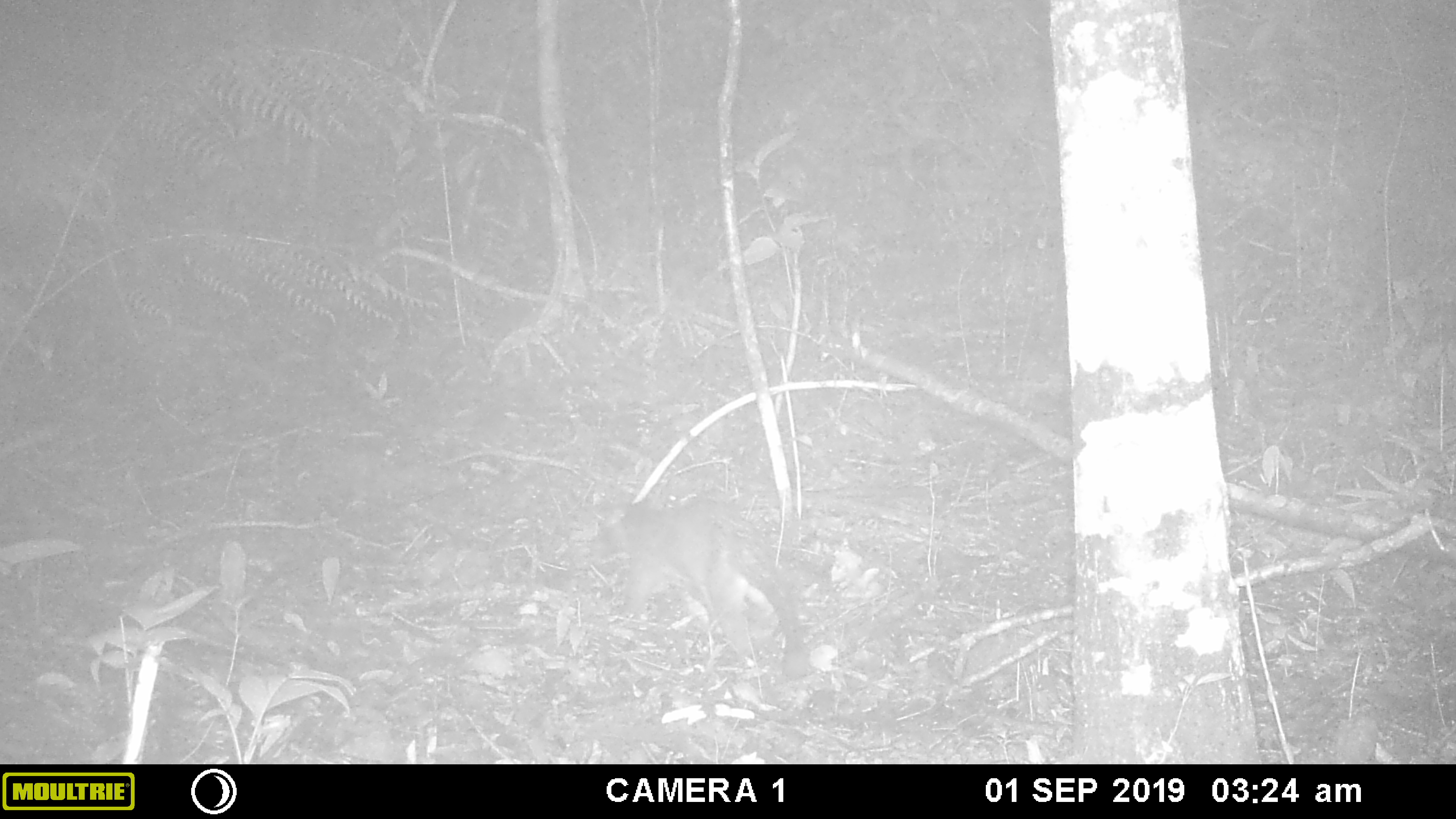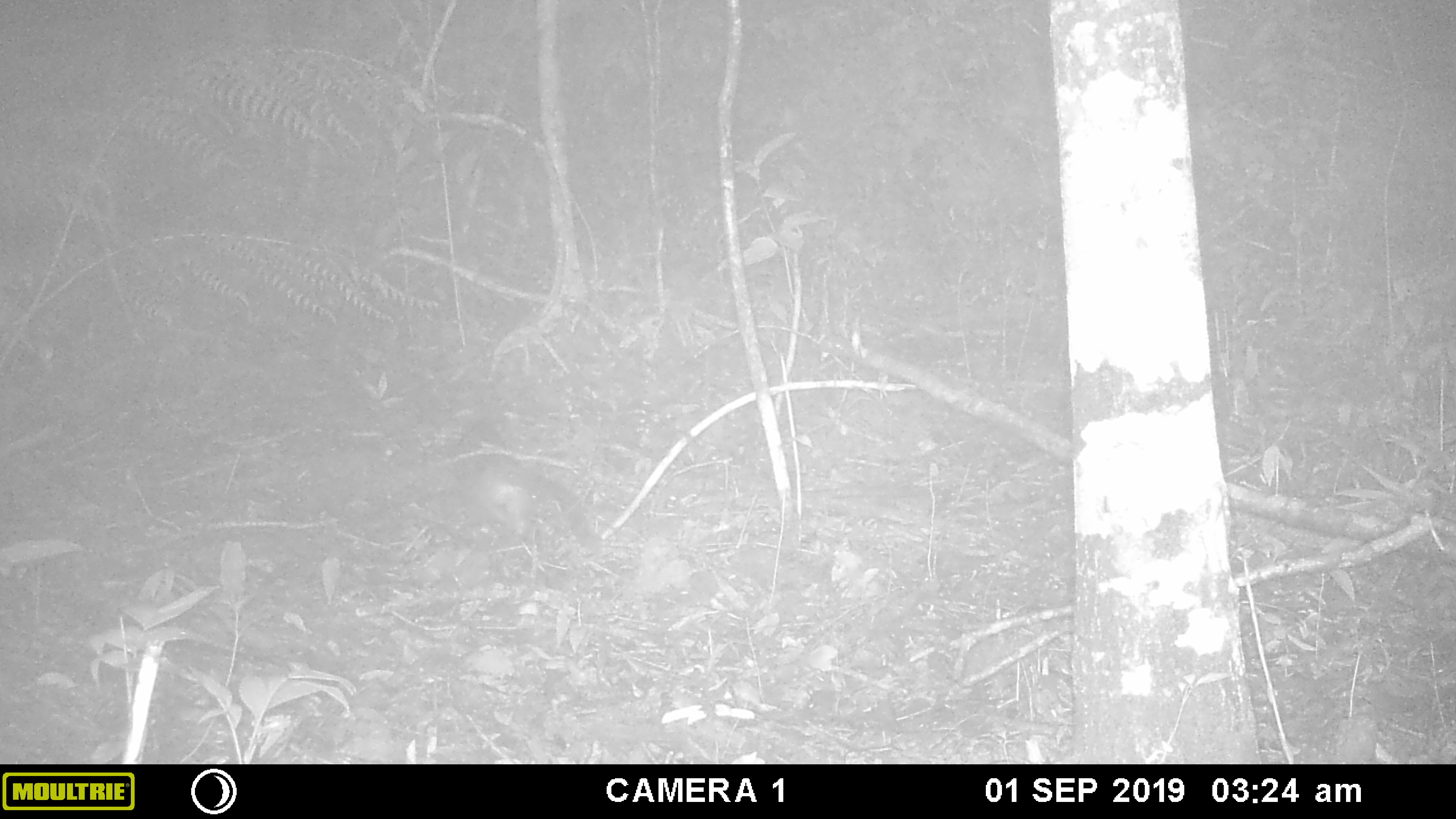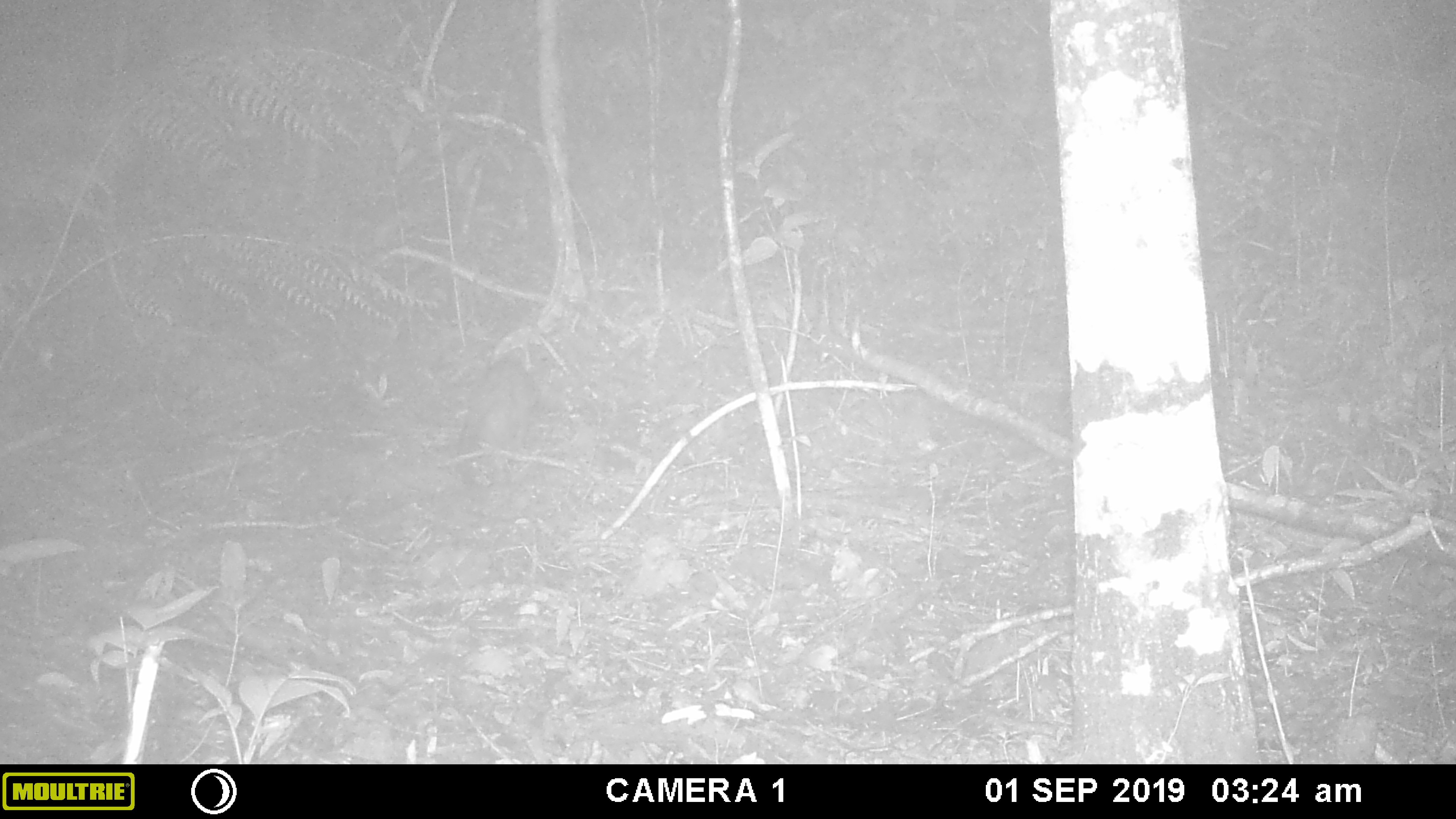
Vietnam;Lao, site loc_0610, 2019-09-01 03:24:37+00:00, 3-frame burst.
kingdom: Animalia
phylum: Chordata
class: Mammalia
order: Carnivora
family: Viverridae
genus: Paguma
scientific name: Paguma larvata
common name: masked palm civet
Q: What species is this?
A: Masked palm civet (Paguma larvata).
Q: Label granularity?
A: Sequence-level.